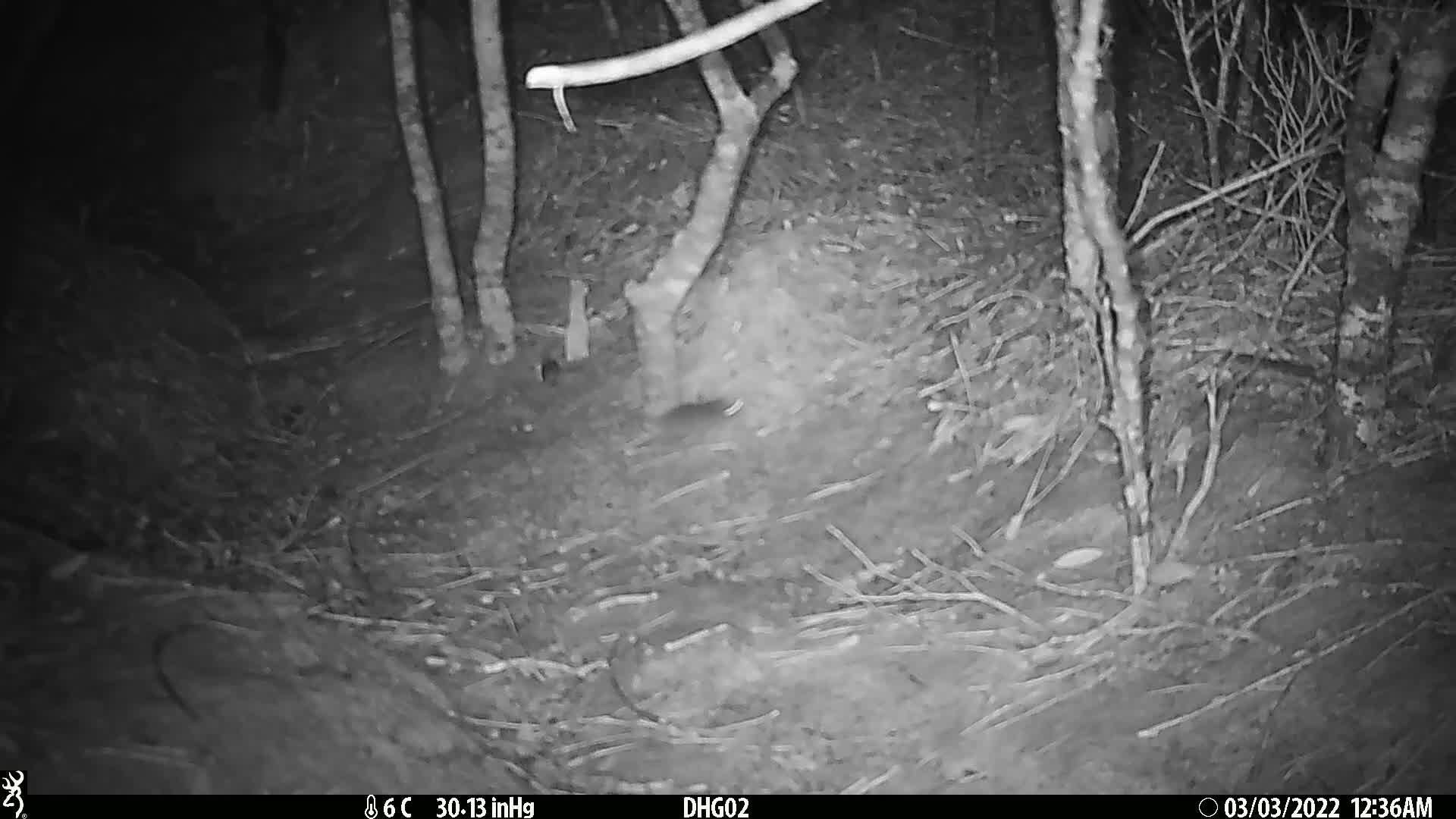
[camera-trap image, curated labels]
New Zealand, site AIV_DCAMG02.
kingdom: Animalia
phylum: Chordata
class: Mammalia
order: Rodentia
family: Muridae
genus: Mus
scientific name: Mus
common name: mouse